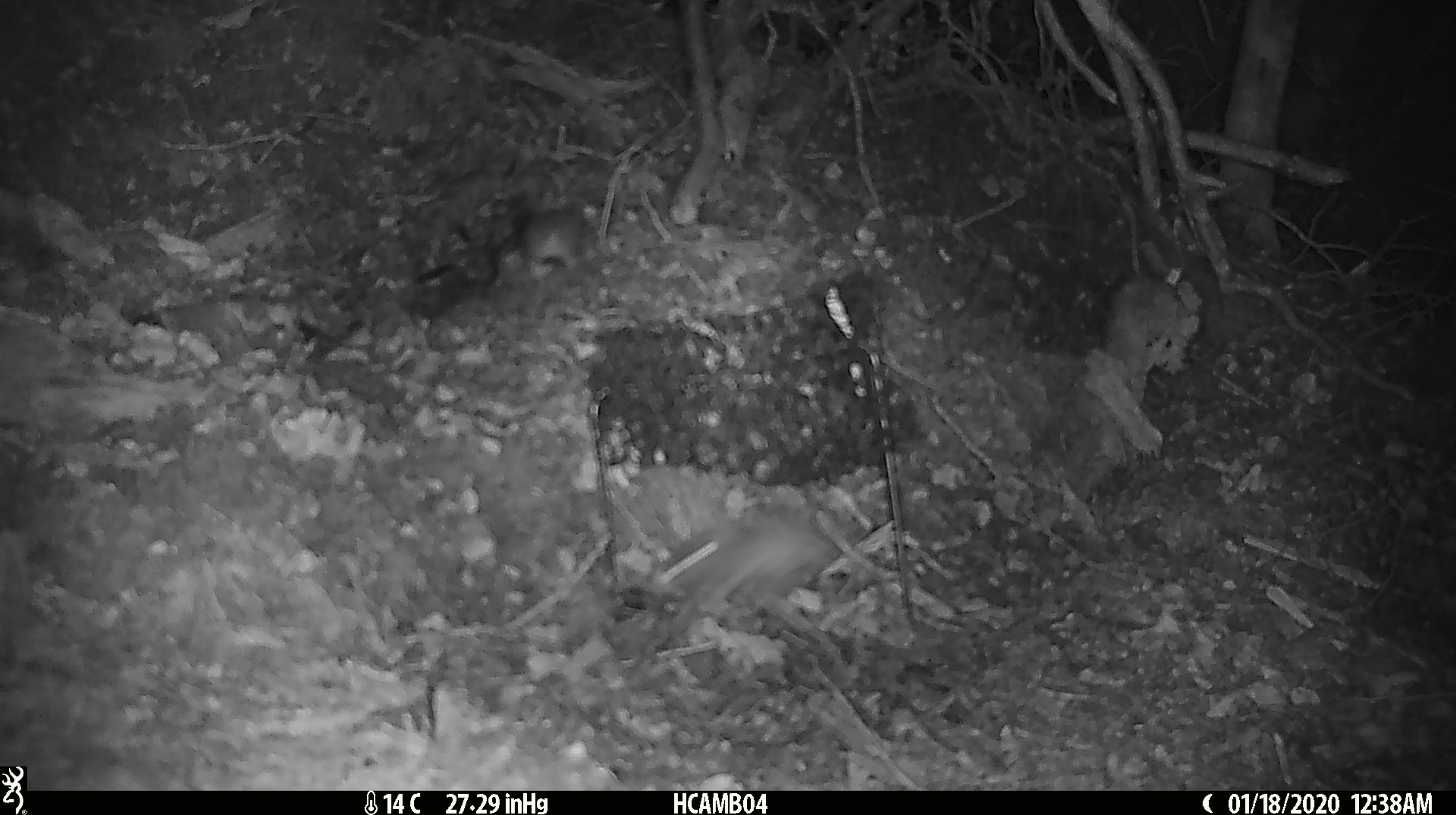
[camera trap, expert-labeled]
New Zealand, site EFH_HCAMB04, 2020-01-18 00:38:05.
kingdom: Animalia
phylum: Chordata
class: Mammalia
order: Rodentia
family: Muridae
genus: Mus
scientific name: Mus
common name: mouse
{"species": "mouse (Mus)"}